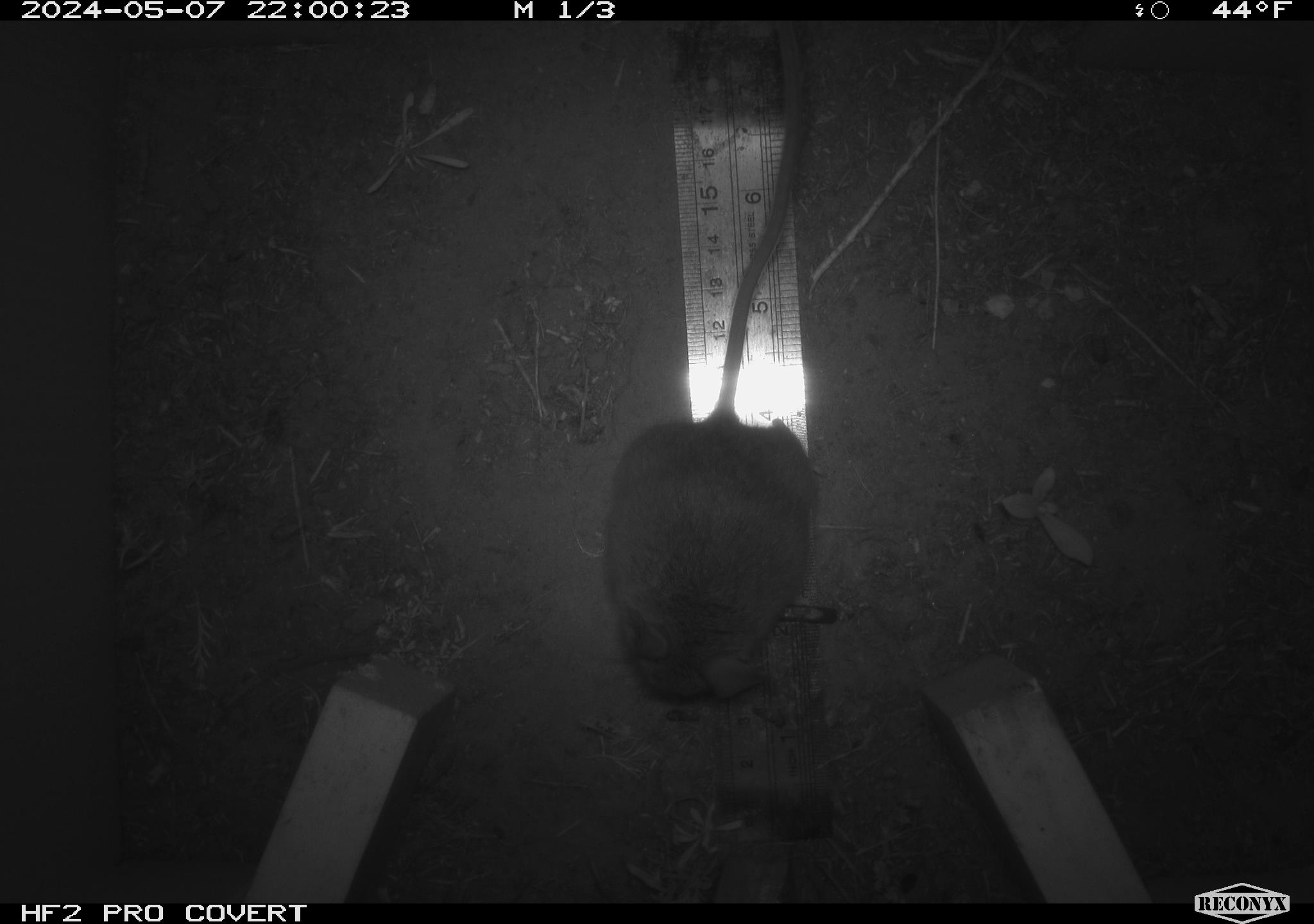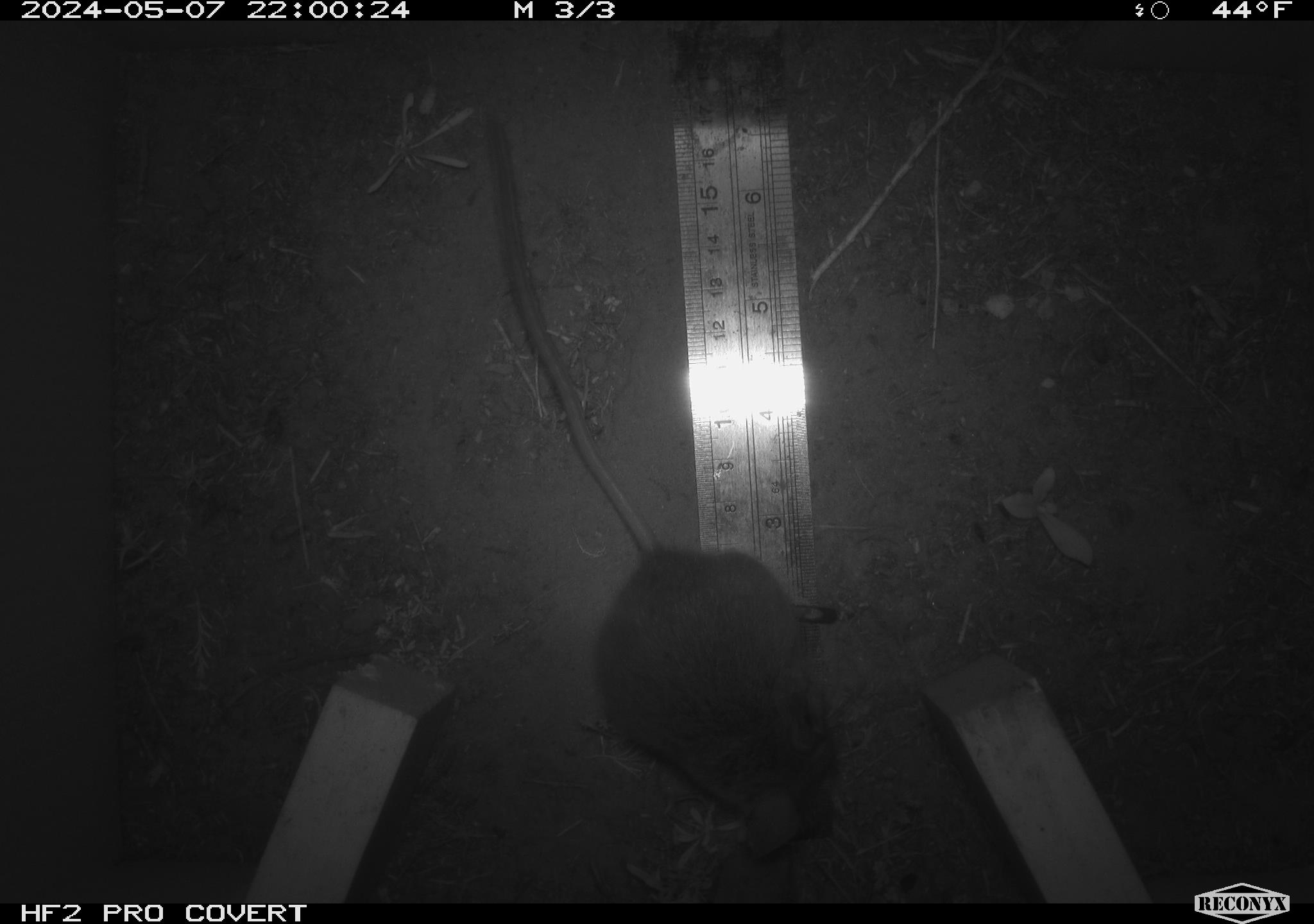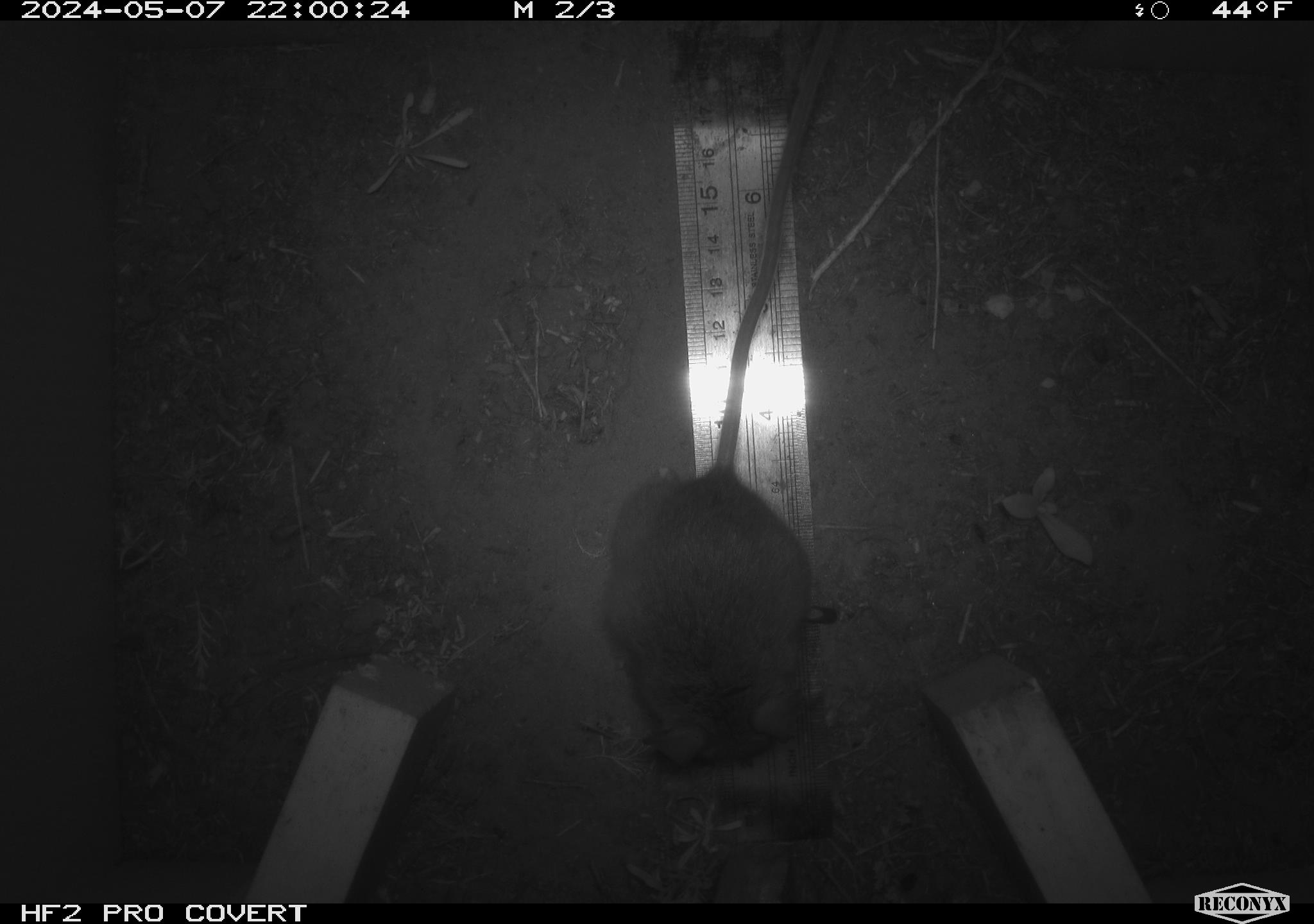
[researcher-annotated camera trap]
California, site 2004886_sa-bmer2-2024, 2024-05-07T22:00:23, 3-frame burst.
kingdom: Animalia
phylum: Chordata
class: Mammalia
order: Rodentia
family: Muridae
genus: Rattus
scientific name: Rattus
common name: rat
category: rattus species